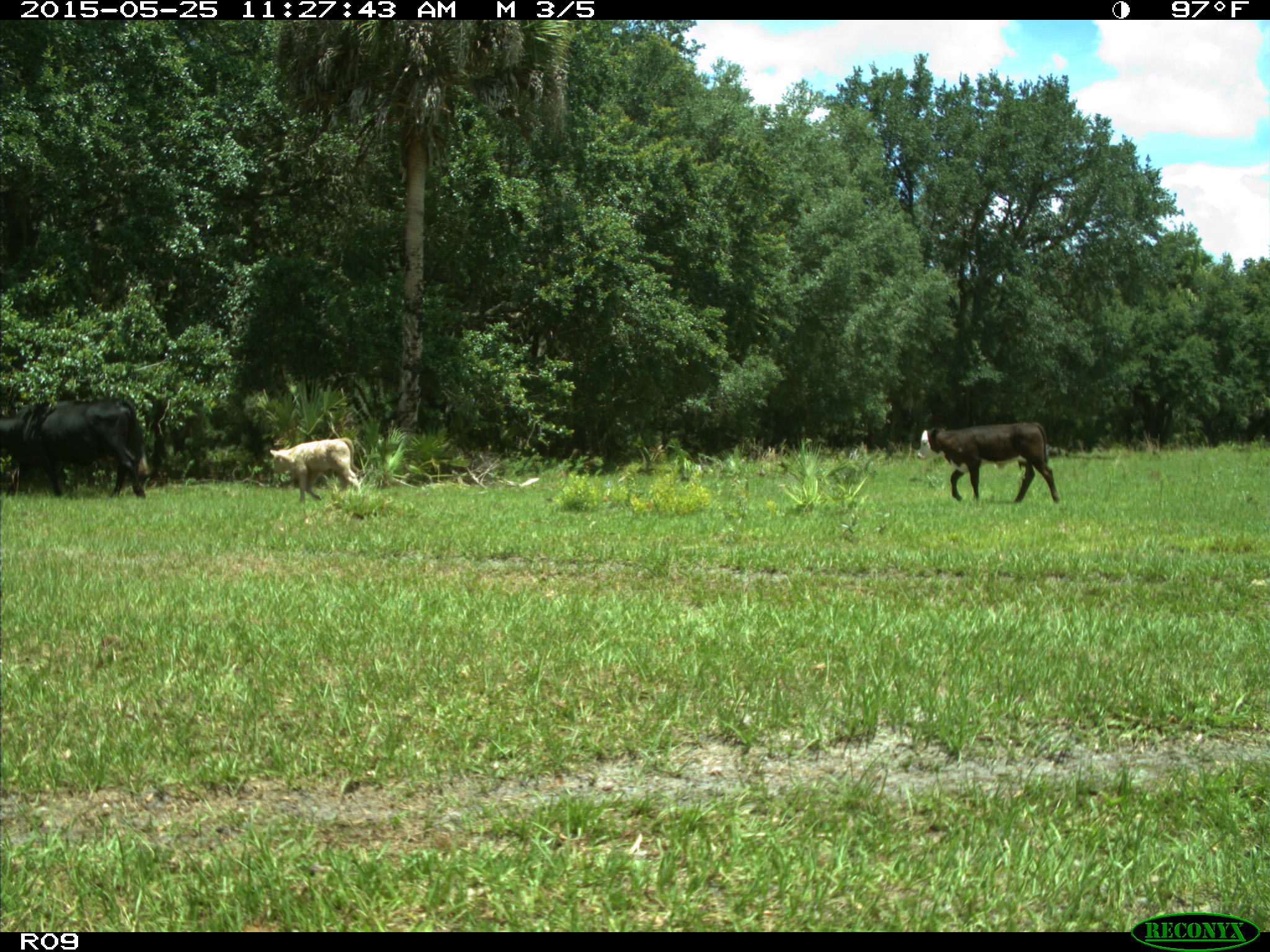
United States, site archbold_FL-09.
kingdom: Animalia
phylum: Chordata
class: Mammalia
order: Artiodactyla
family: Bovidae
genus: Bos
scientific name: Bos taurus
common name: domestic cow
Bos taurus (domestic cow).